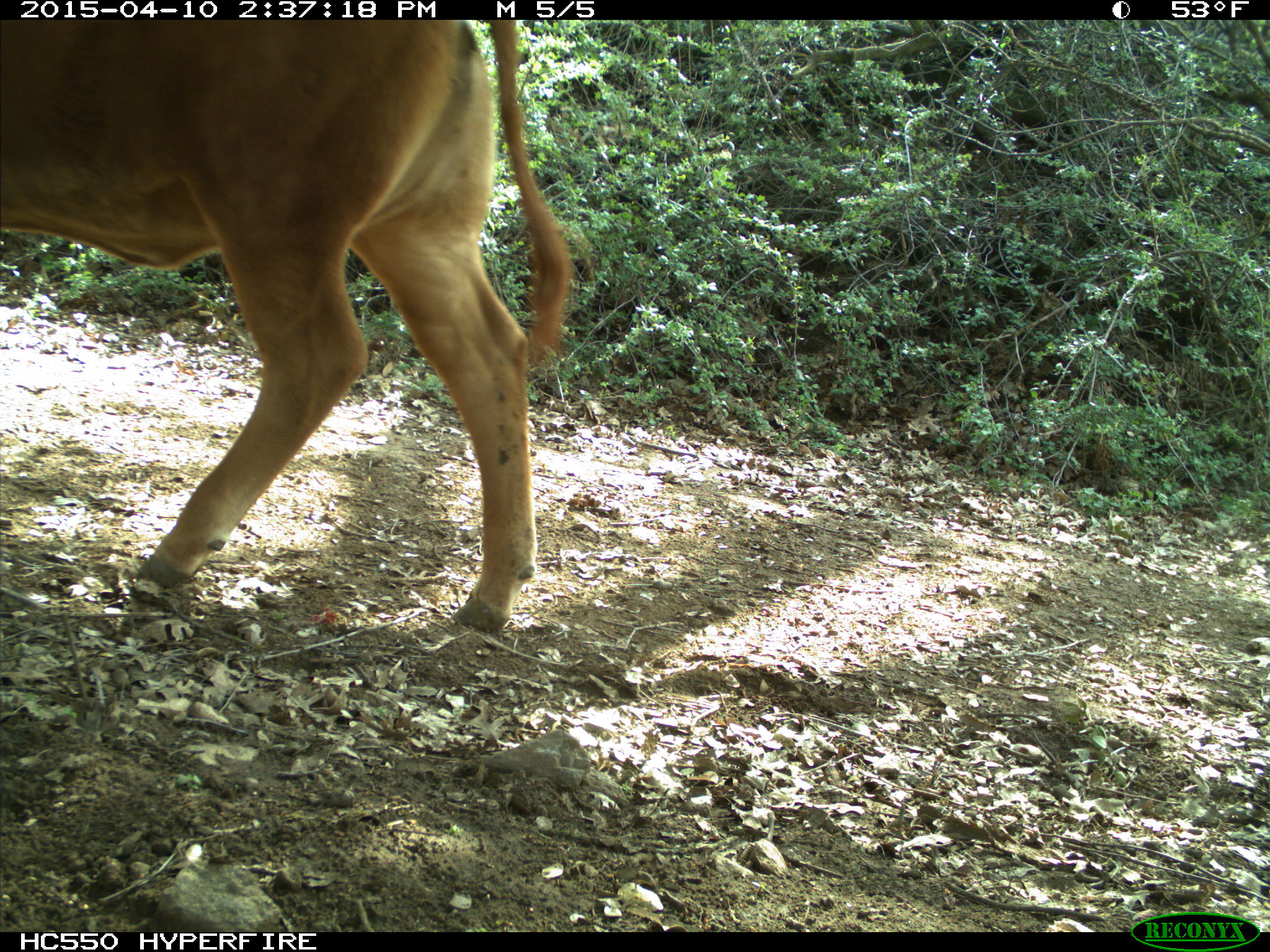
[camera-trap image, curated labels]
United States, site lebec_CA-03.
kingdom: Animalia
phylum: Chordata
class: Mammalia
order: Artiodactyla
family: Bovidae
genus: Bos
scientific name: Bos taurus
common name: domestic cow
Bos taurus (domestic cow).